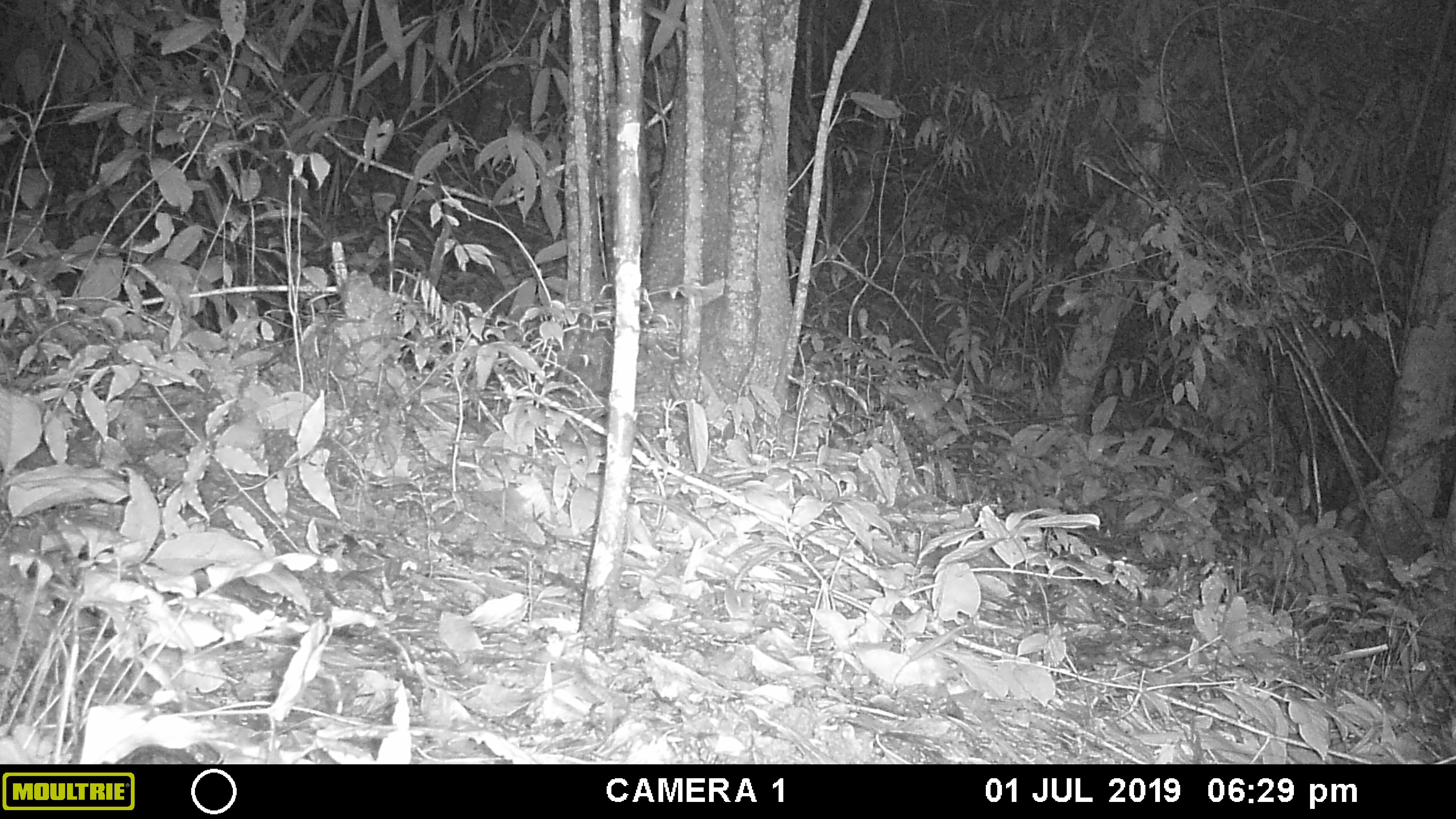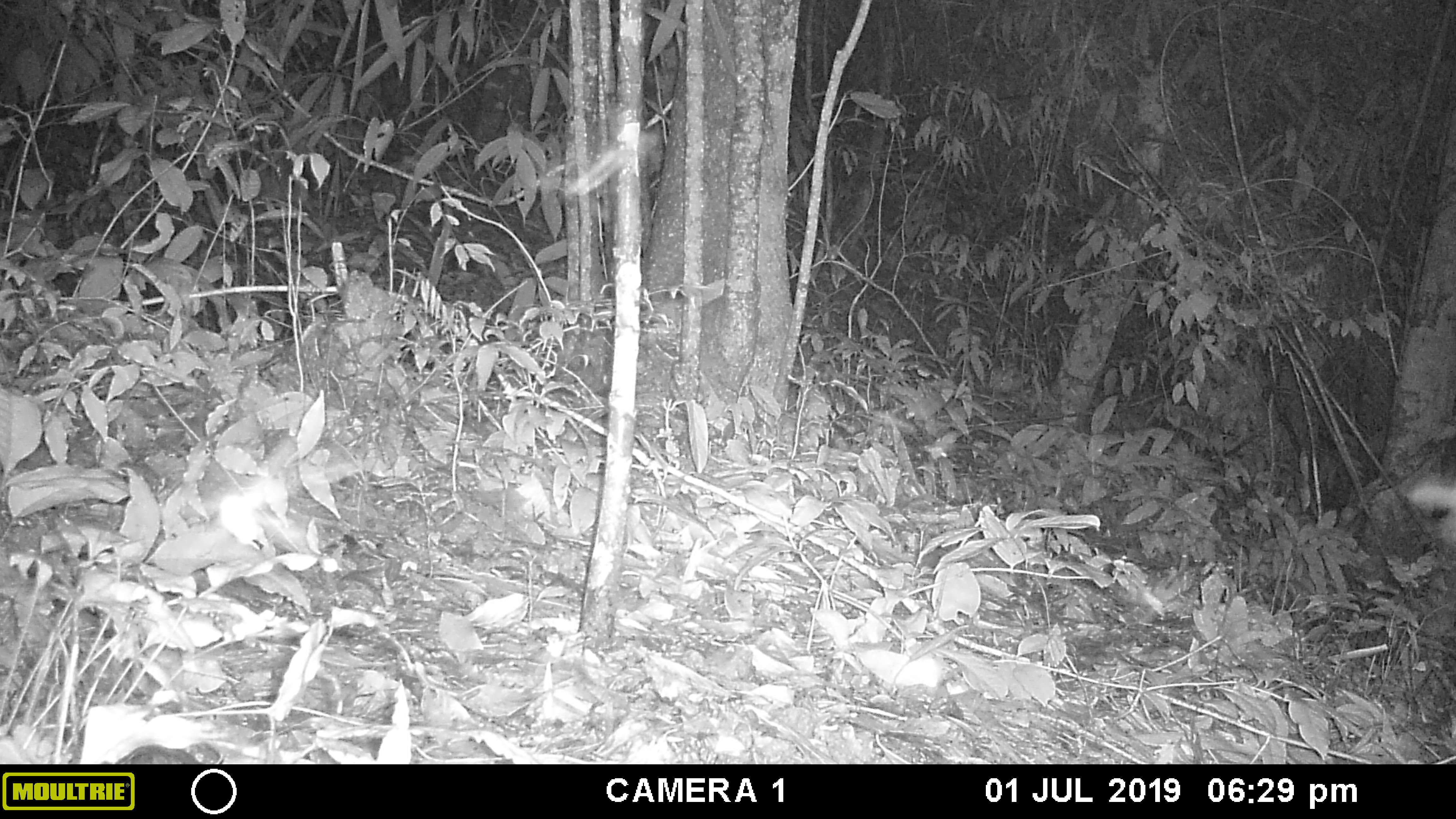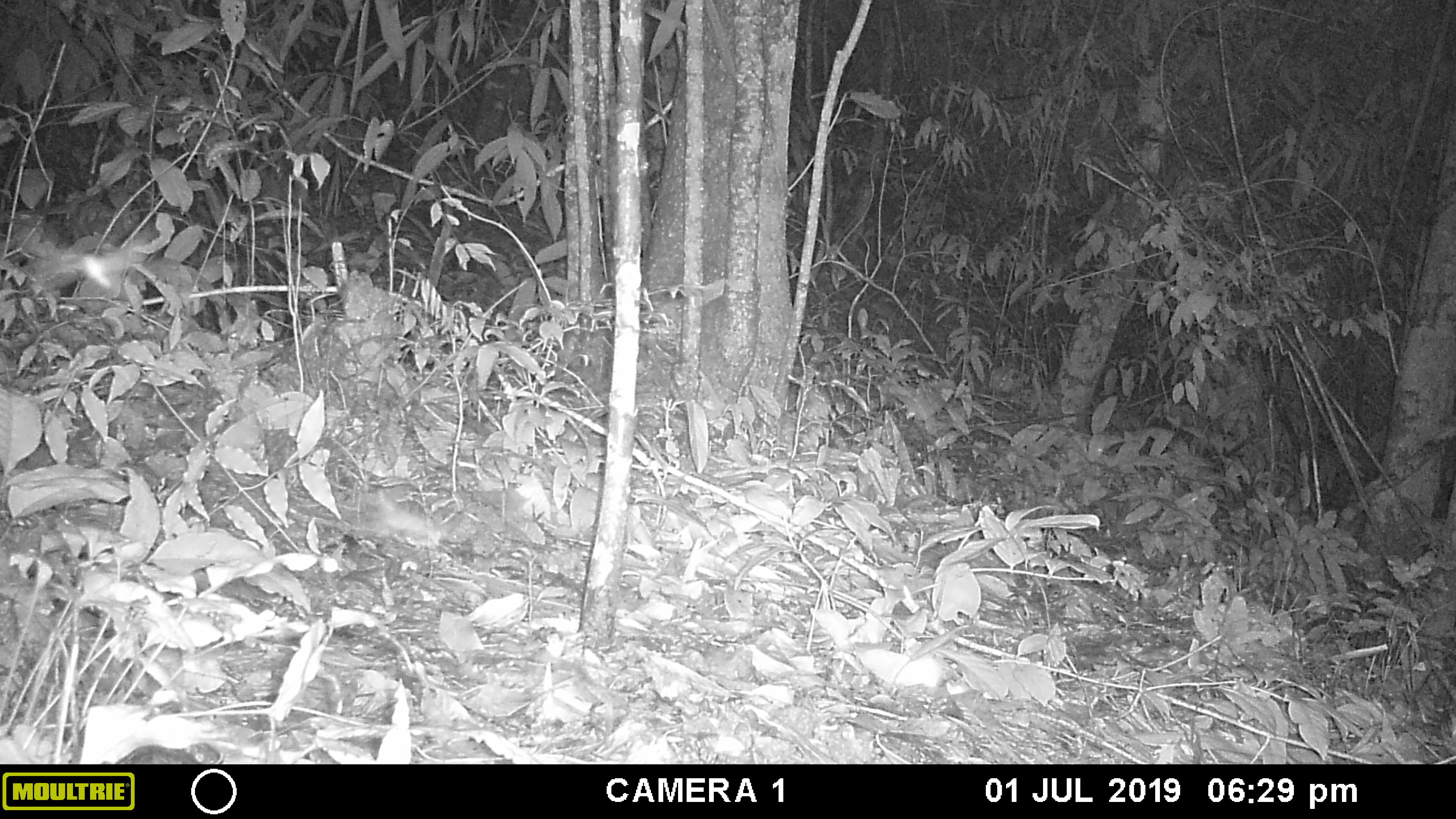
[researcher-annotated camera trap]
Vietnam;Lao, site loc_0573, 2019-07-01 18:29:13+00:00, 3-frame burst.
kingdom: Animalia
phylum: Arthropoda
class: Insecta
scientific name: Insecta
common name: insect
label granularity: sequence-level